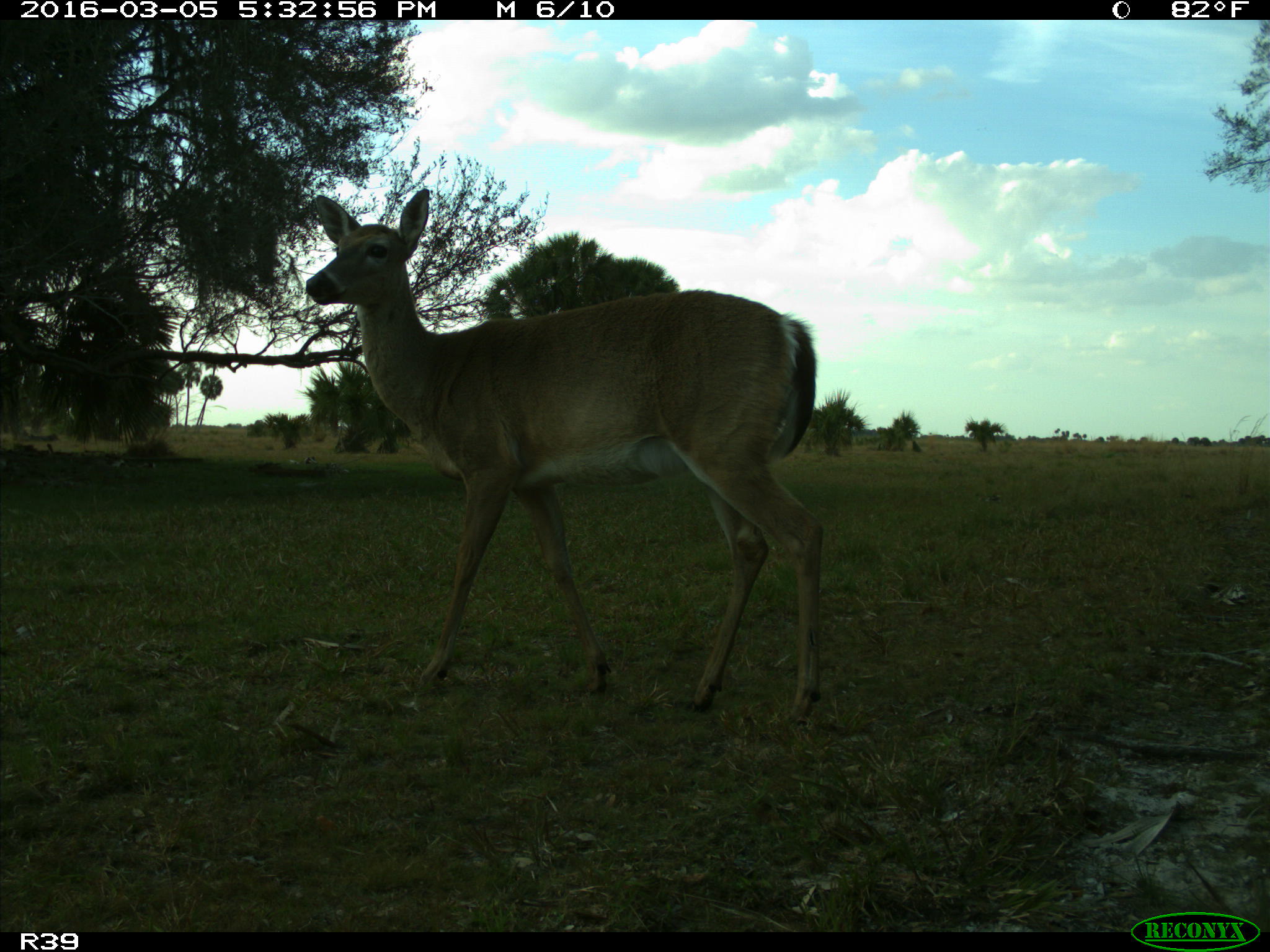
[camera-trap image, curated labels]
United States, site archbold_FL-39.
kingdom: Animalia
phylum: Chordata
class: Mammalia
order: Artiodactyla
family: Cervidae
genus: Odocoileus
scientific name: Odocoileus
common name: deer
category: unidentified deer